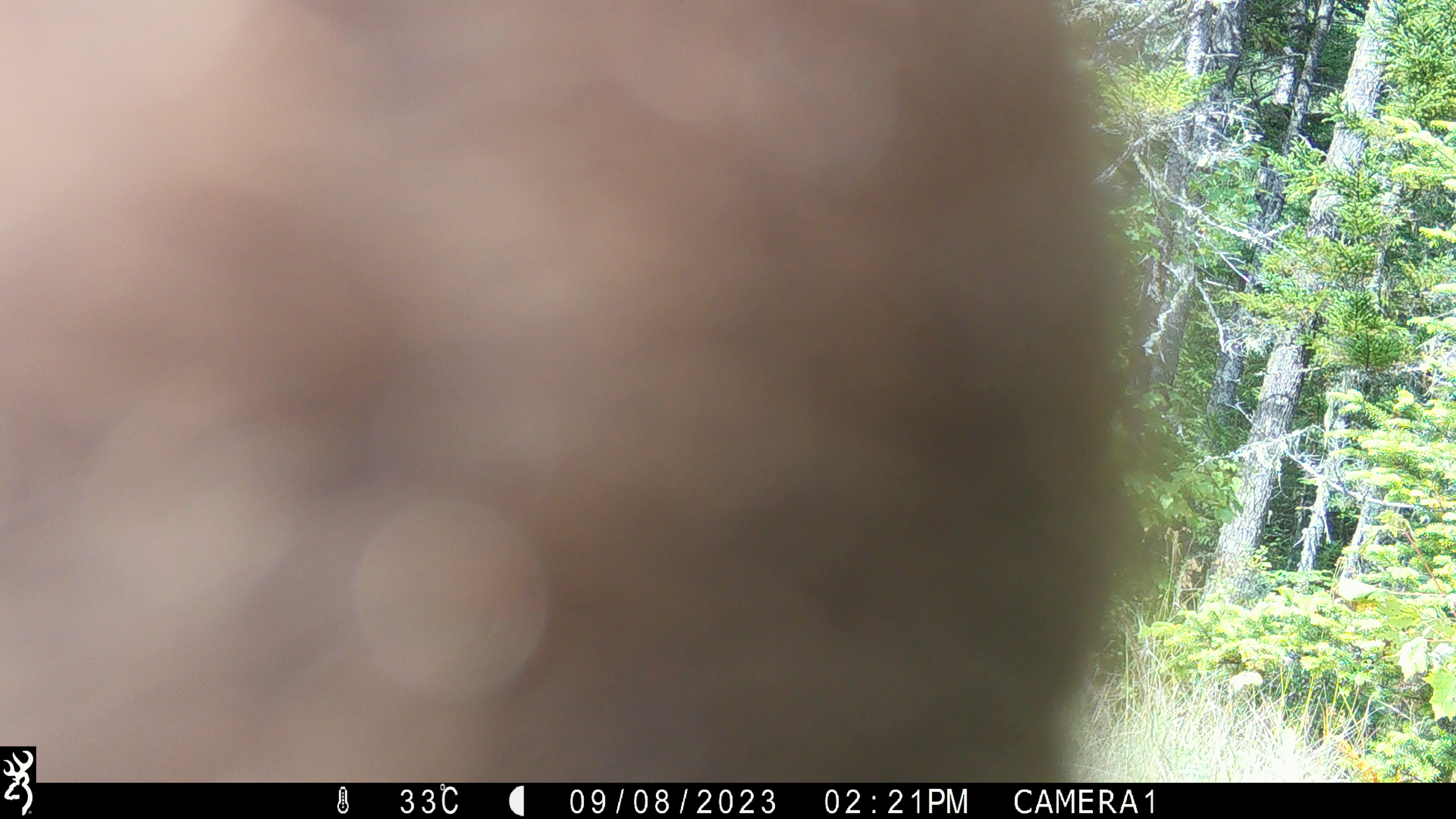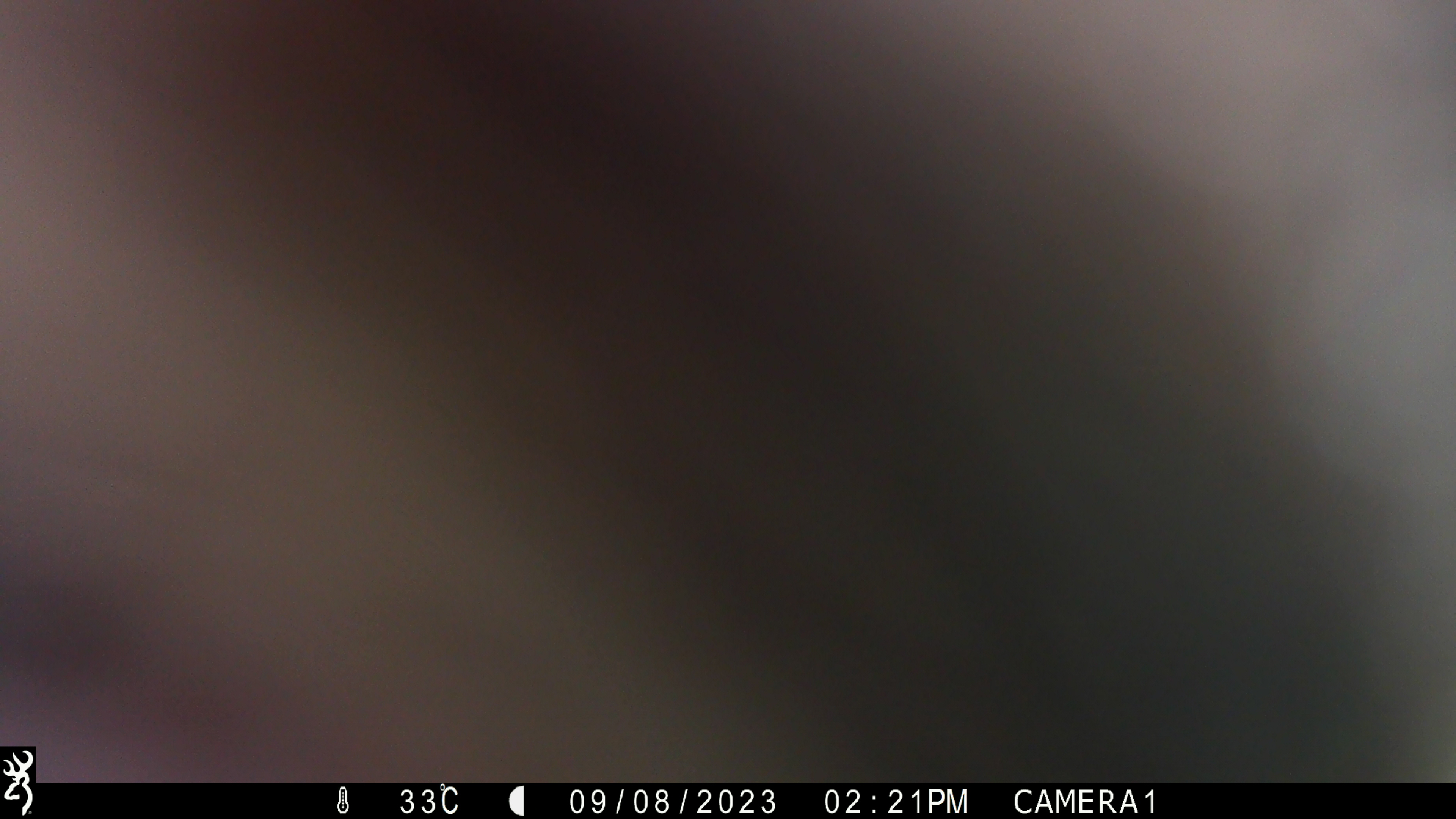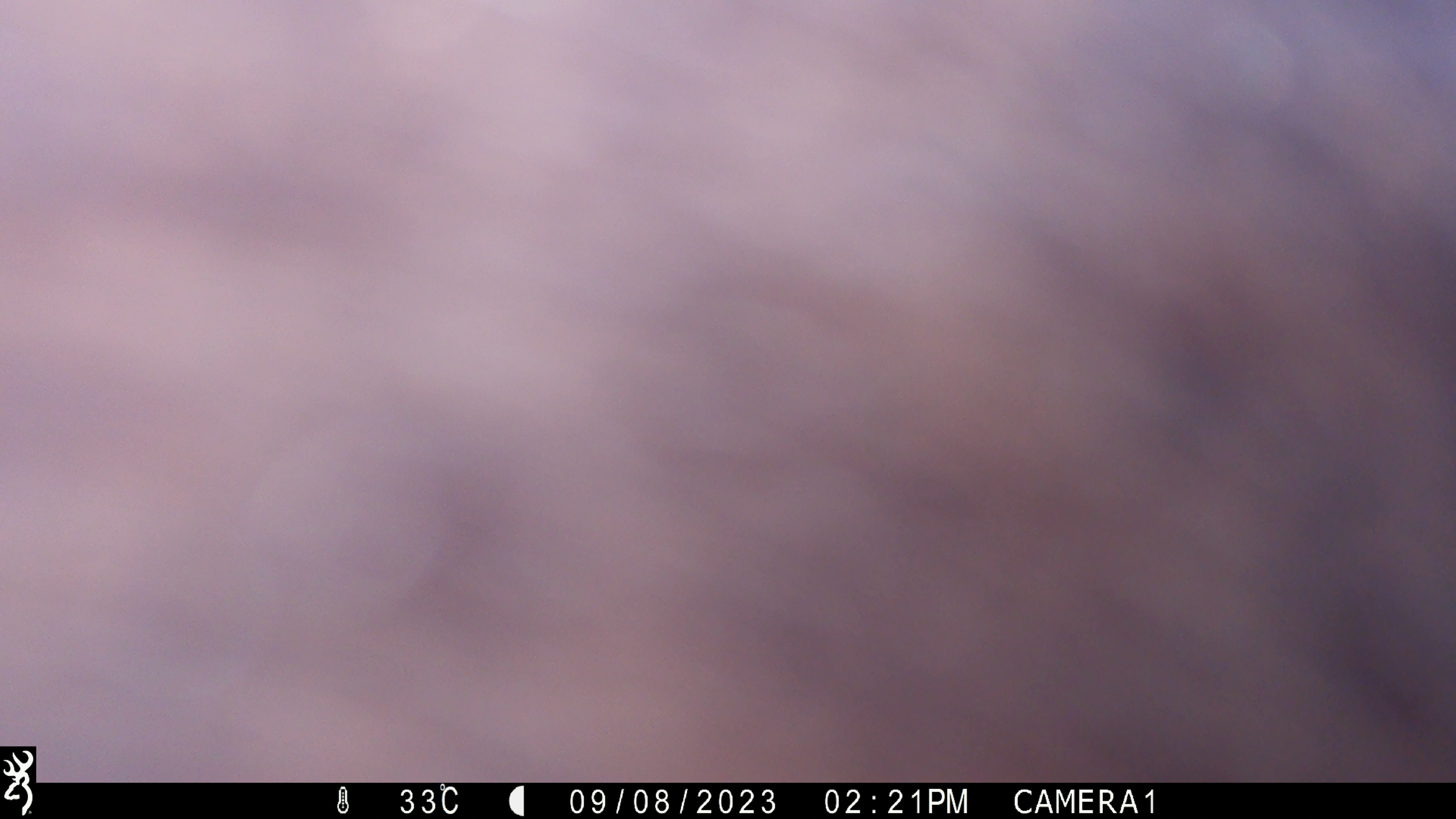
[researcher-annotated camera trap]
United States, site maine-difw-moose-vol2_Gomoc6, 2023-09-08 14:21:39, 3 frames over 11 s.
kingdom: Animalia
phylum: Chordata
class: Mammalia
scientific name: Mammalia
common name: mammal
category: mammal sp.